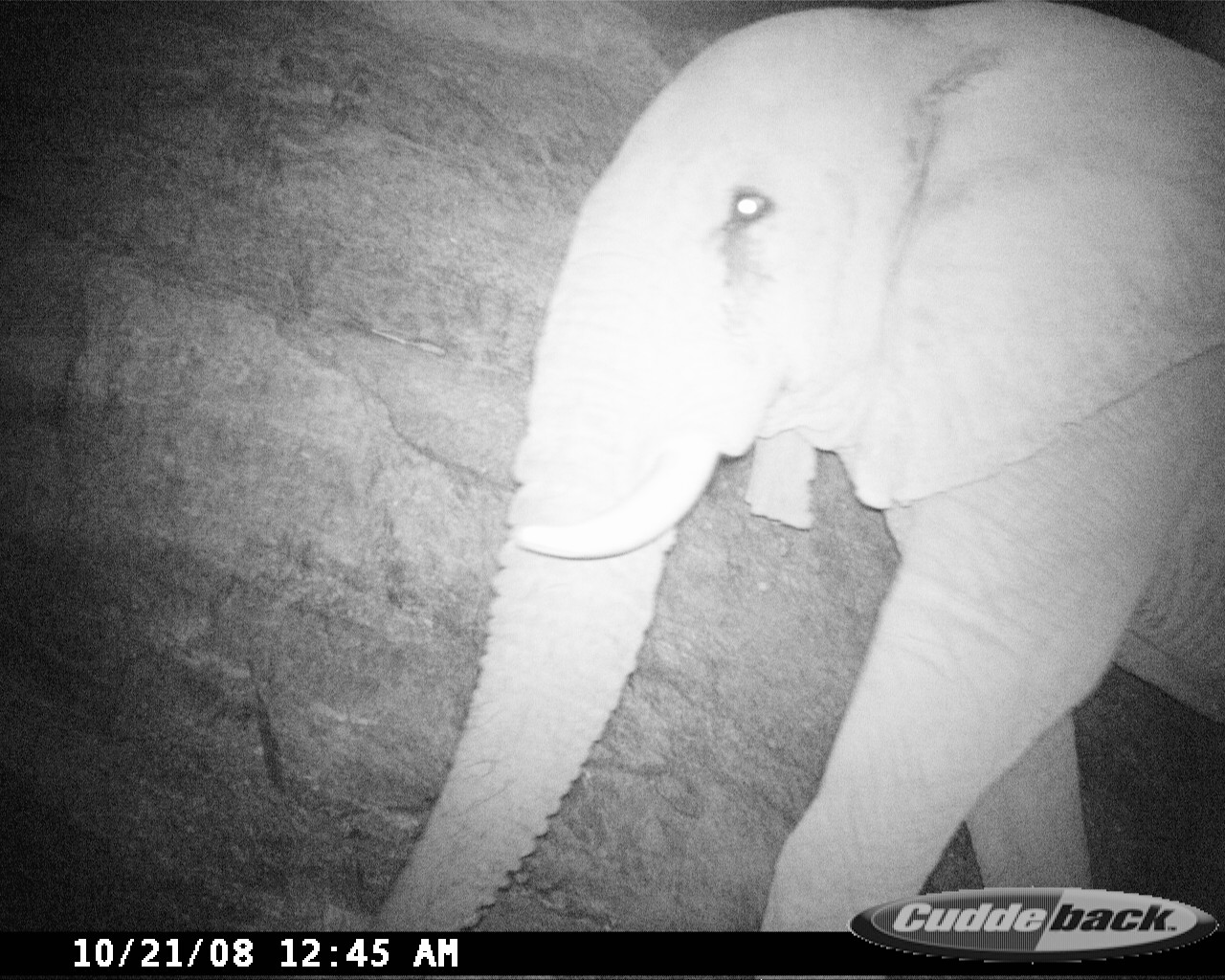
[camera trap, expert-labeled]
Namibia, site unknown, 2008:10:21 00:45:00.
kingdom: Animalia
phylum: Chordata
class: Mammalia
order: Proboscidea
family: Elephantidae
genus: Loxodonta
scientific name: Loxodonta africana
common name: african elephant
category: loxodanta africana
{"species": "loxodanta africana (african elephant) (Loxodonta africana)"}